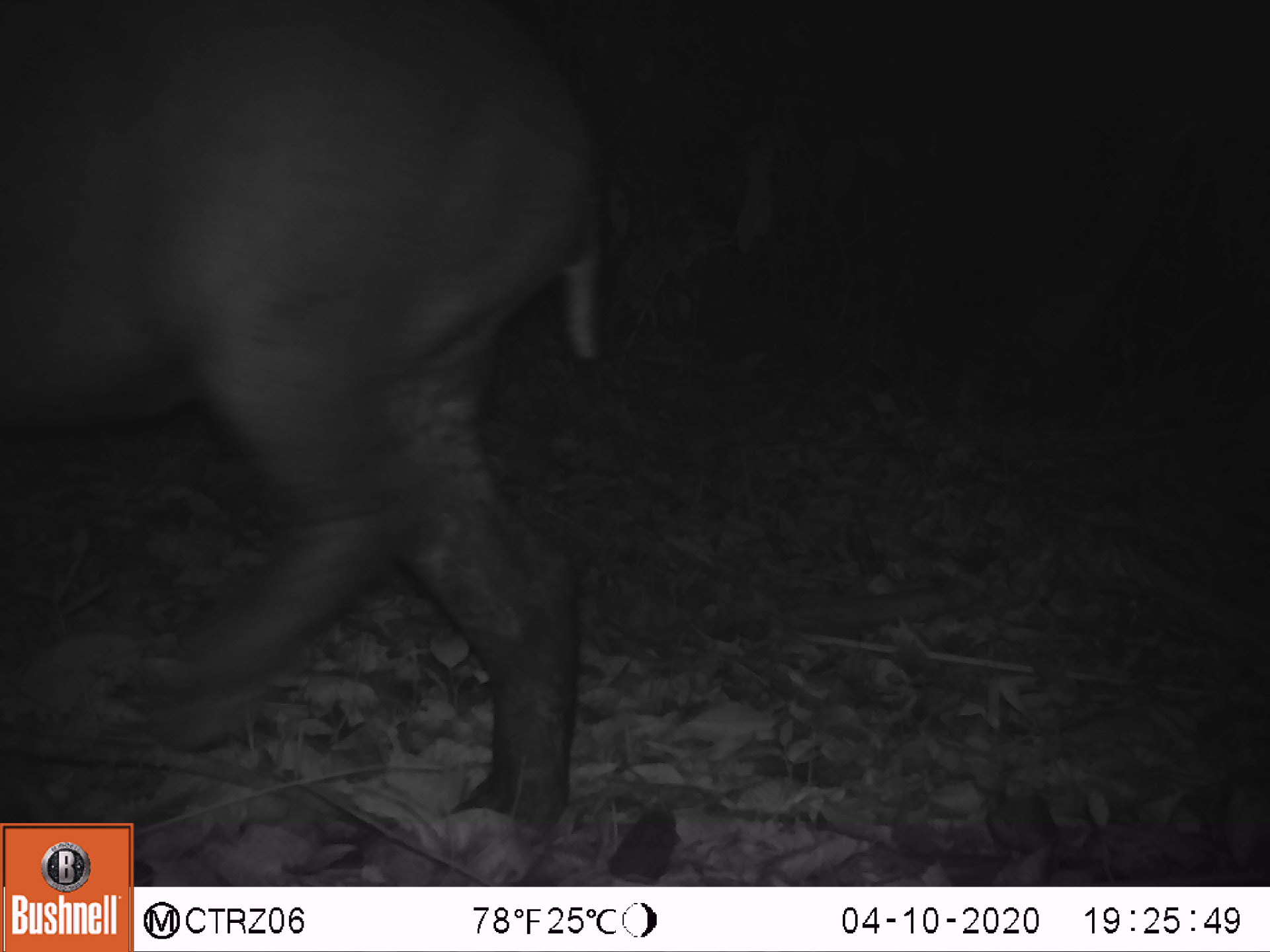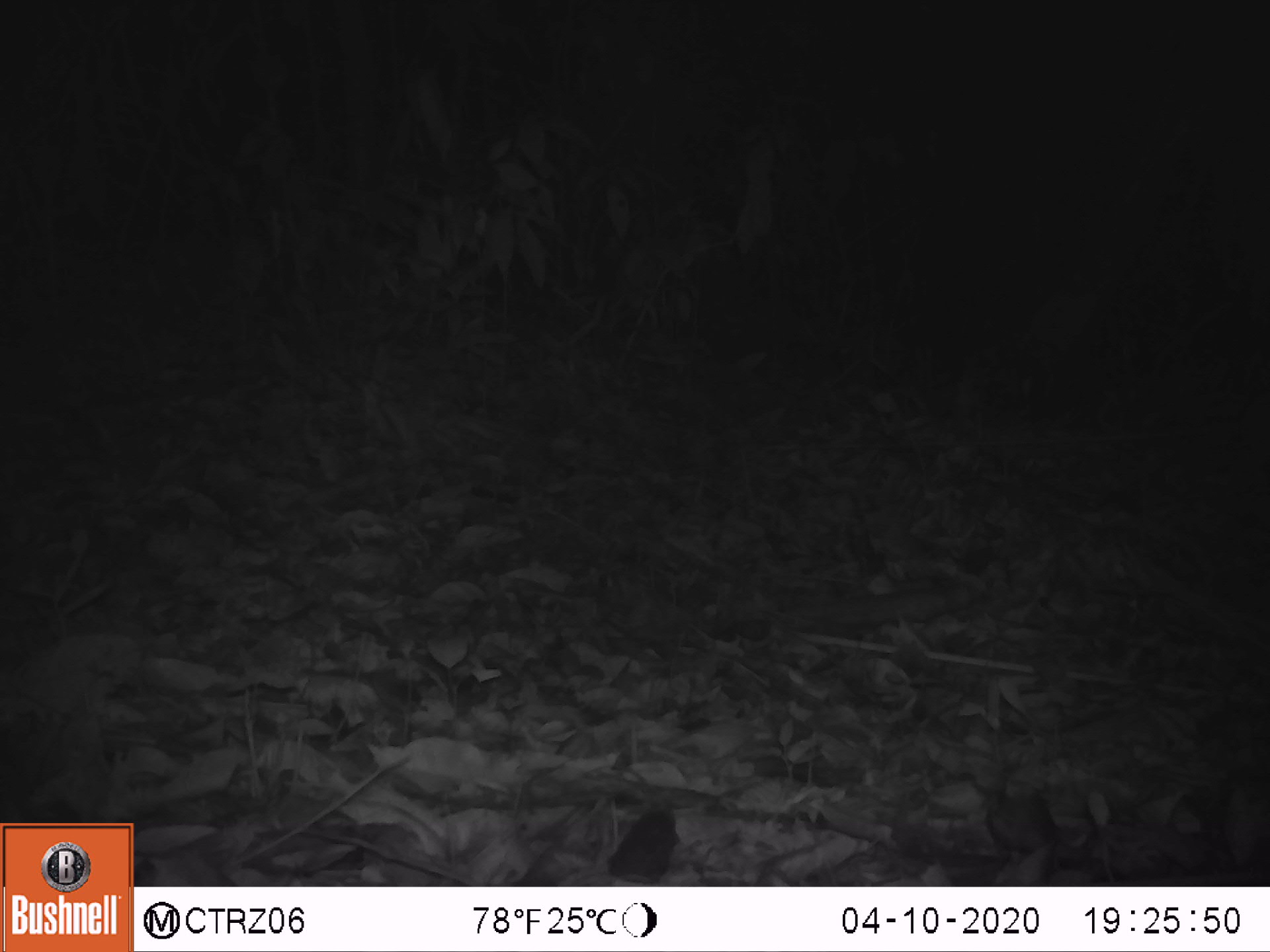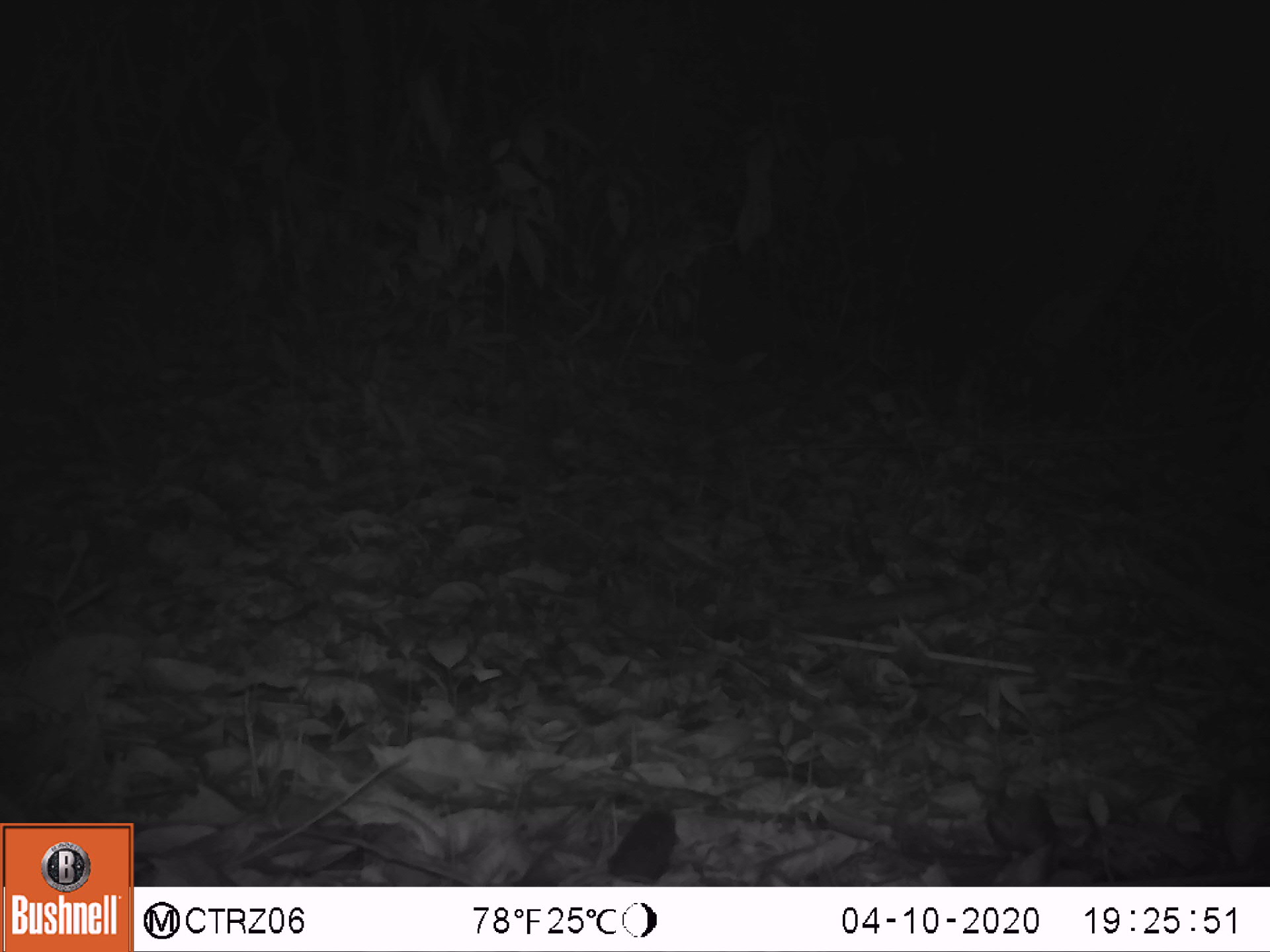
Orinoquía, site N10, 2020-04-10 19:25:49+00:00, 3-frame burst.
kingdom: Animalia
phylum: Chordata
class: Mammalia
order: Perissodactyla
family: Tapiridae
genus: Tapirus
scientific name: Tapirus terrestris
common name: lowland tapir